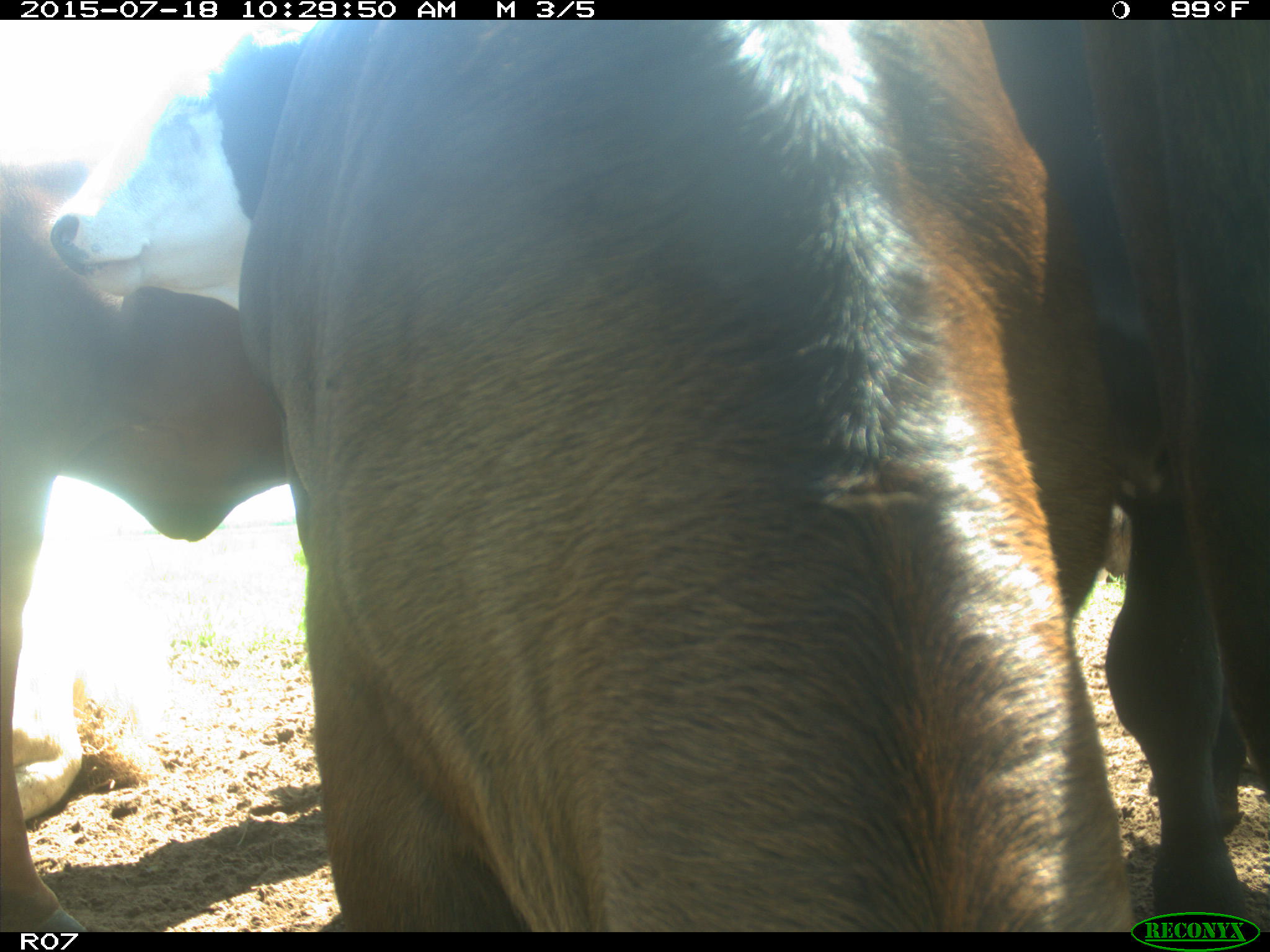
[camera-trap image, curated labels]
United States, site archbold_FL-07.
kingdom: Animalia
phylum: Chordata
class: Mammalia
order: Artiodactyla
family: Bovidae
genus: Bos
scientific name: Bos taurus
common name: domestic cow